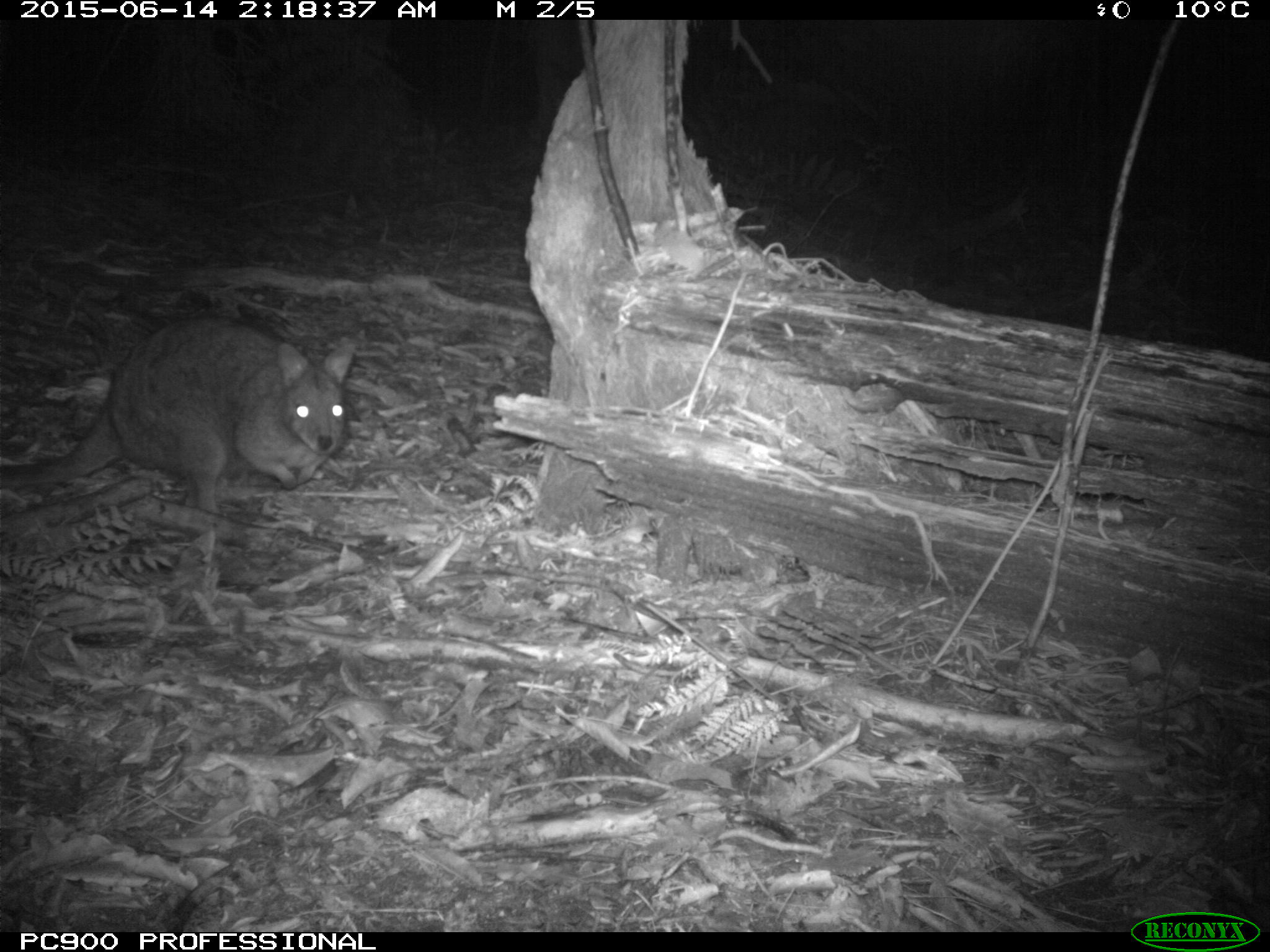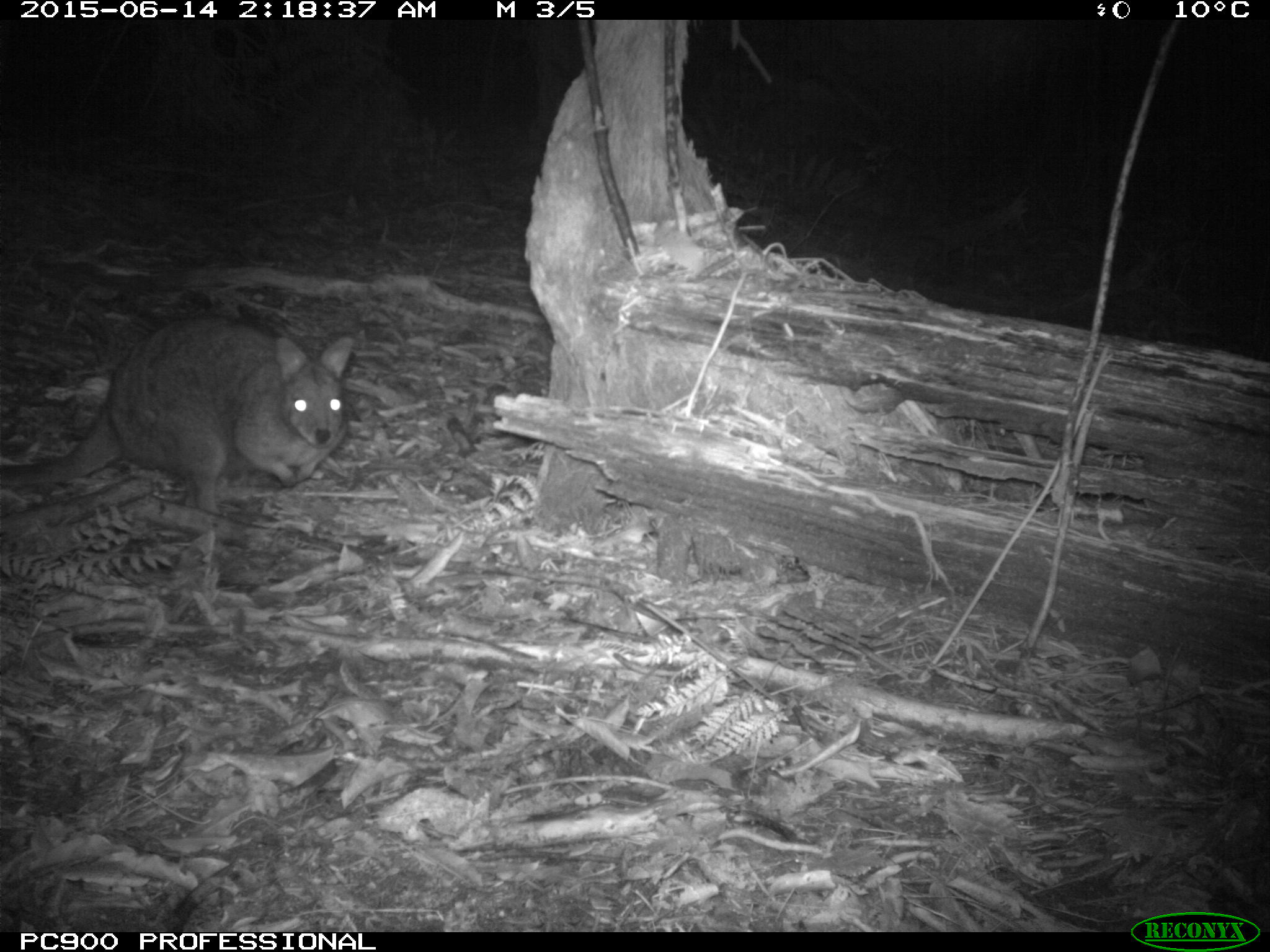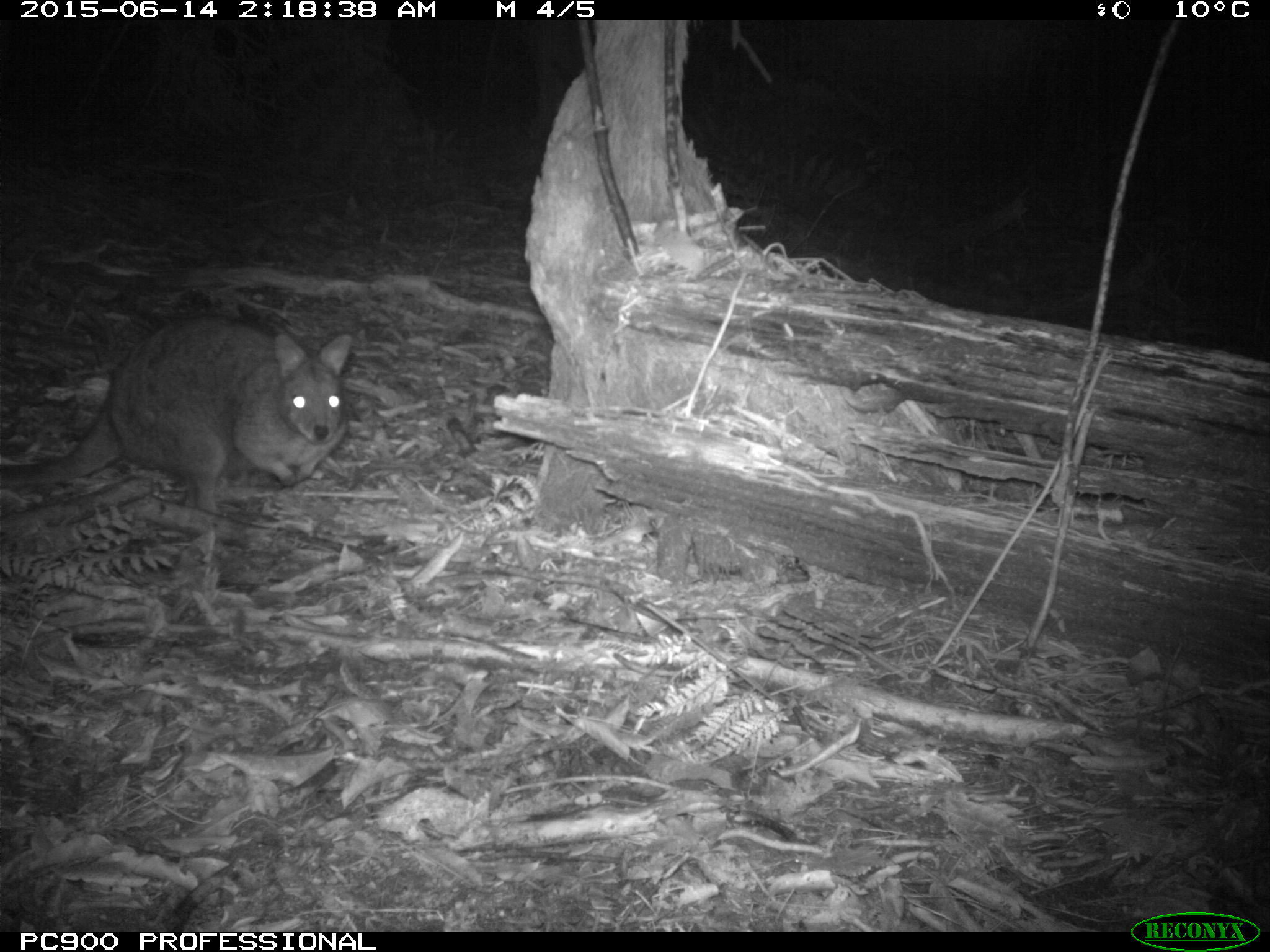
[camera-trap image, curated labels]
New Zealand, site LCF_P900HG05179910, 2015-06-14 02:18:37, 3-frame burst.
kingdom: Animalia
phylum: Chordata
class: Mammalia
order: Diprotodontia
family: Macropodidae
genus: Notamacropus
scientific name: Notamacropus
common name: wallaby